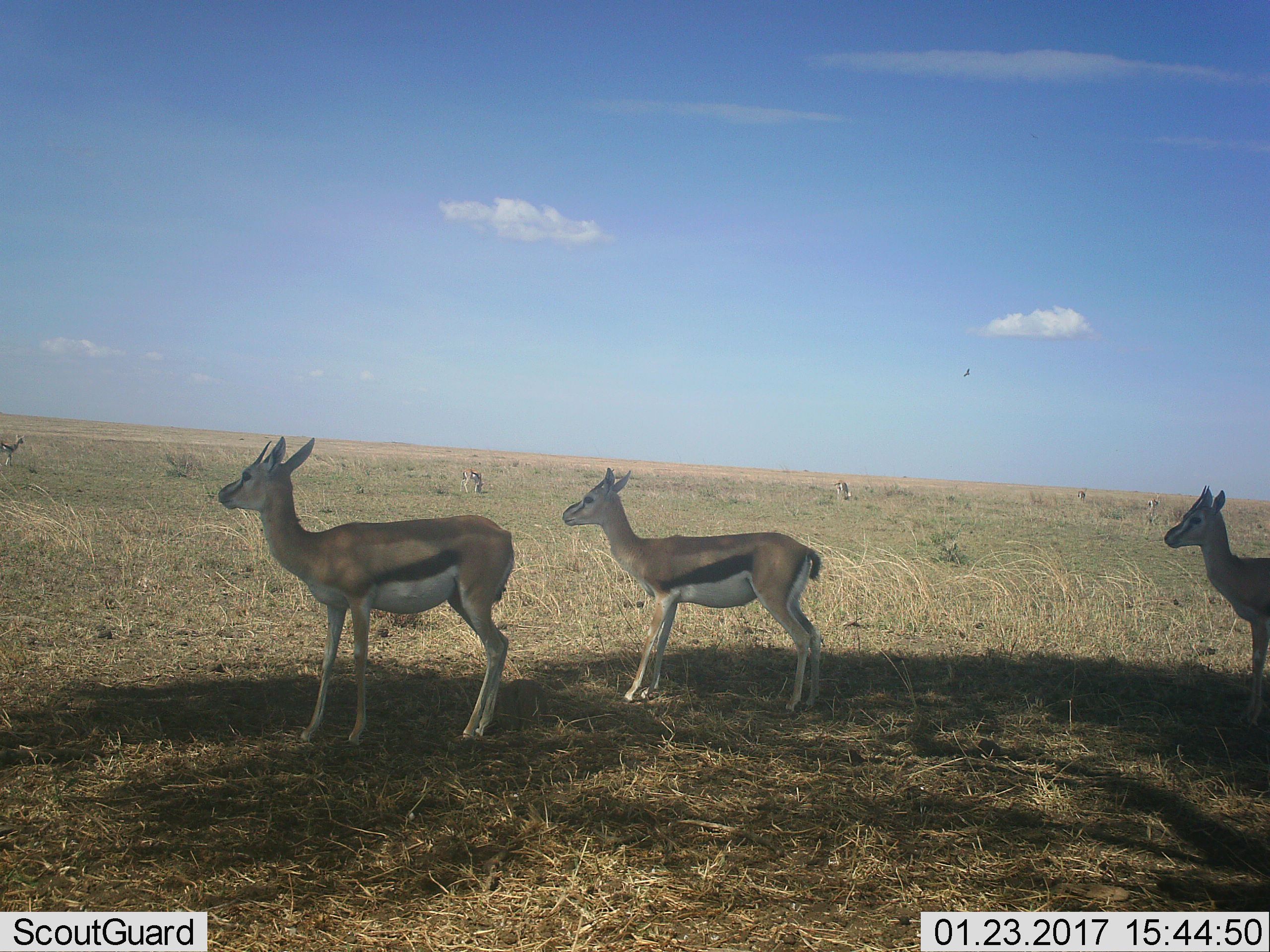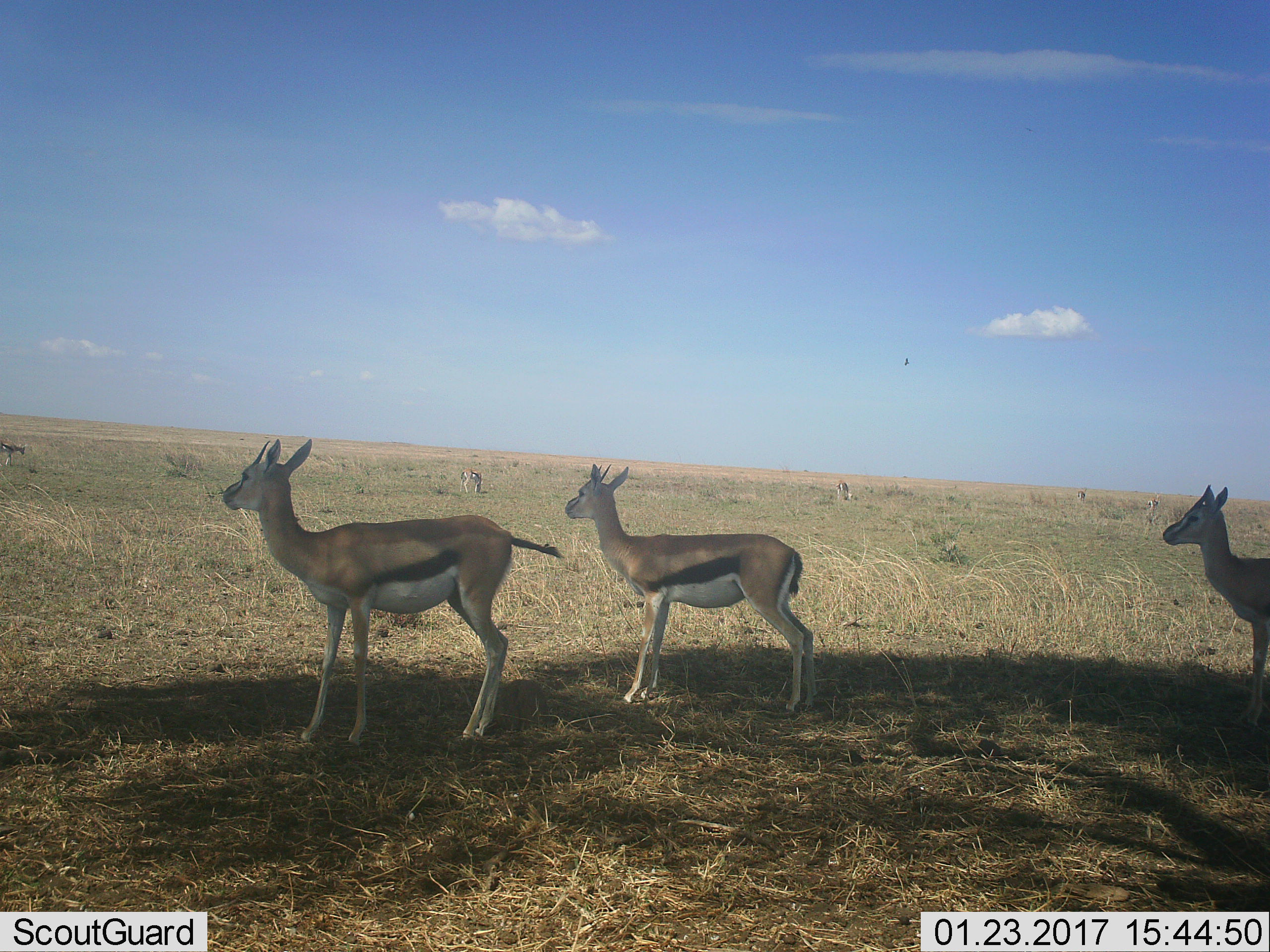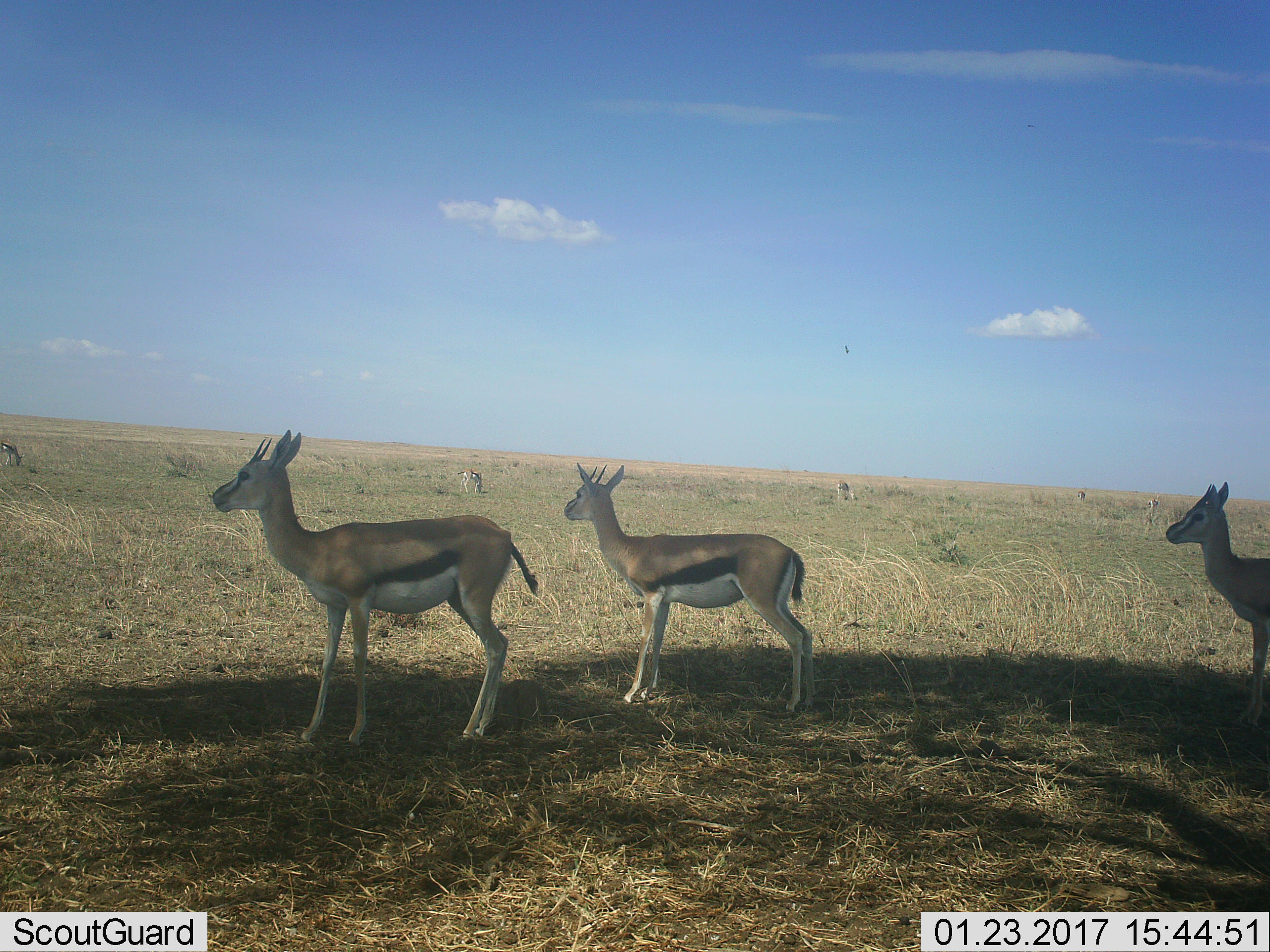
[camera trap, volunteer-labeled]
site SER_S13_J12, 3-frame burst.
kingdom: Animalia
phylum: Chordata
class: Mammalia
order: Artiodactyla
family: Bovidae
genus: Eudorcas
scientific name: Eudorcas thomsonii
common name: thomson's gazelle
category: gazellethomsons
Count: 8.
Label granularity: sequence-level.